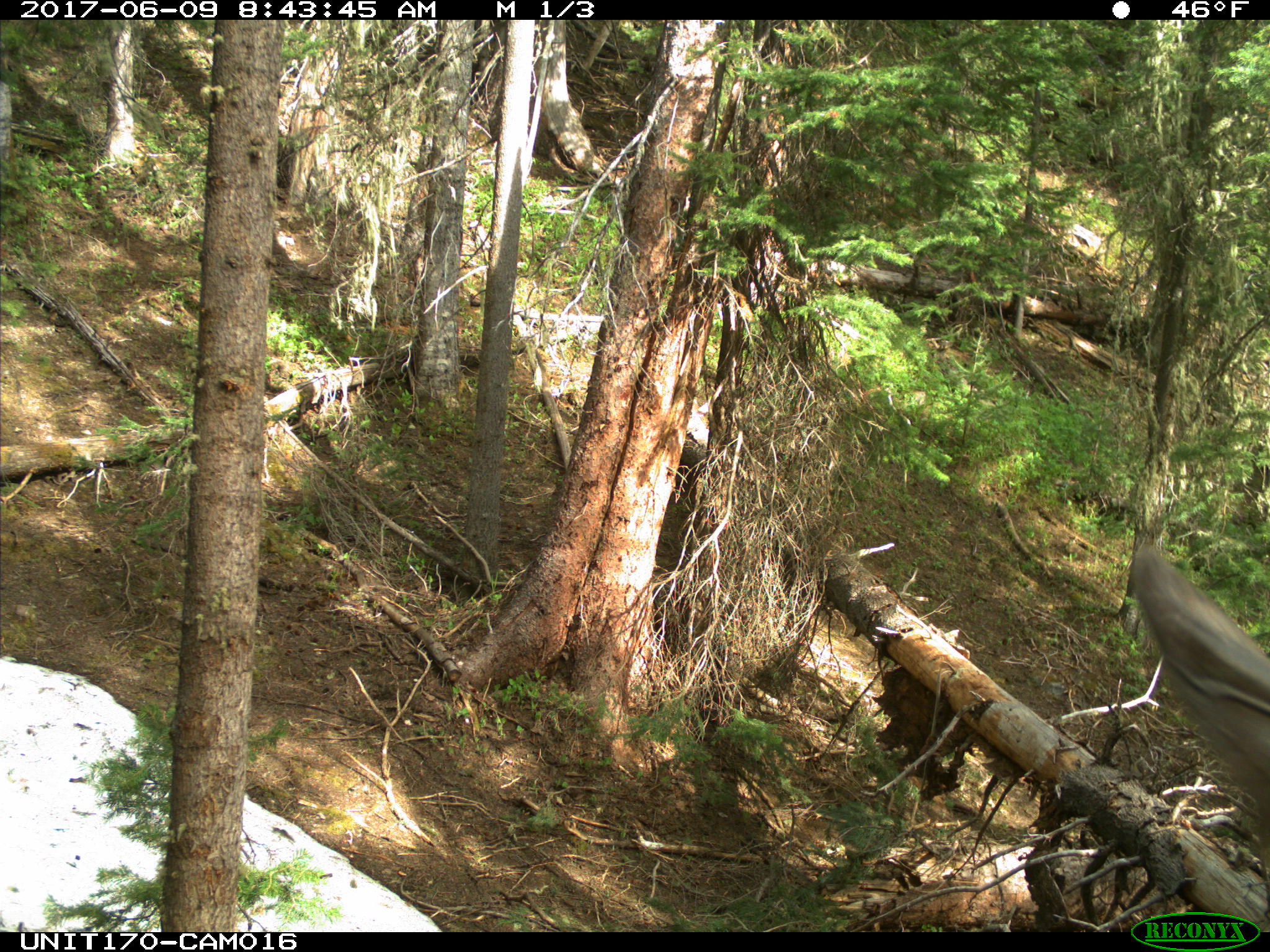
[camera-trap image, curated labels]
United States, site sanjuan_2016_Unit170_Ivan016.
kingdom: Animalia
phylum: Chordata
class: Mammalia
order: Artiodactyla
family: Cervidae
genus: Cervus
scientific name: Cervus elaphus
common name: red deer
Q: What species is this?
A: Cervus elaphus (red deer).